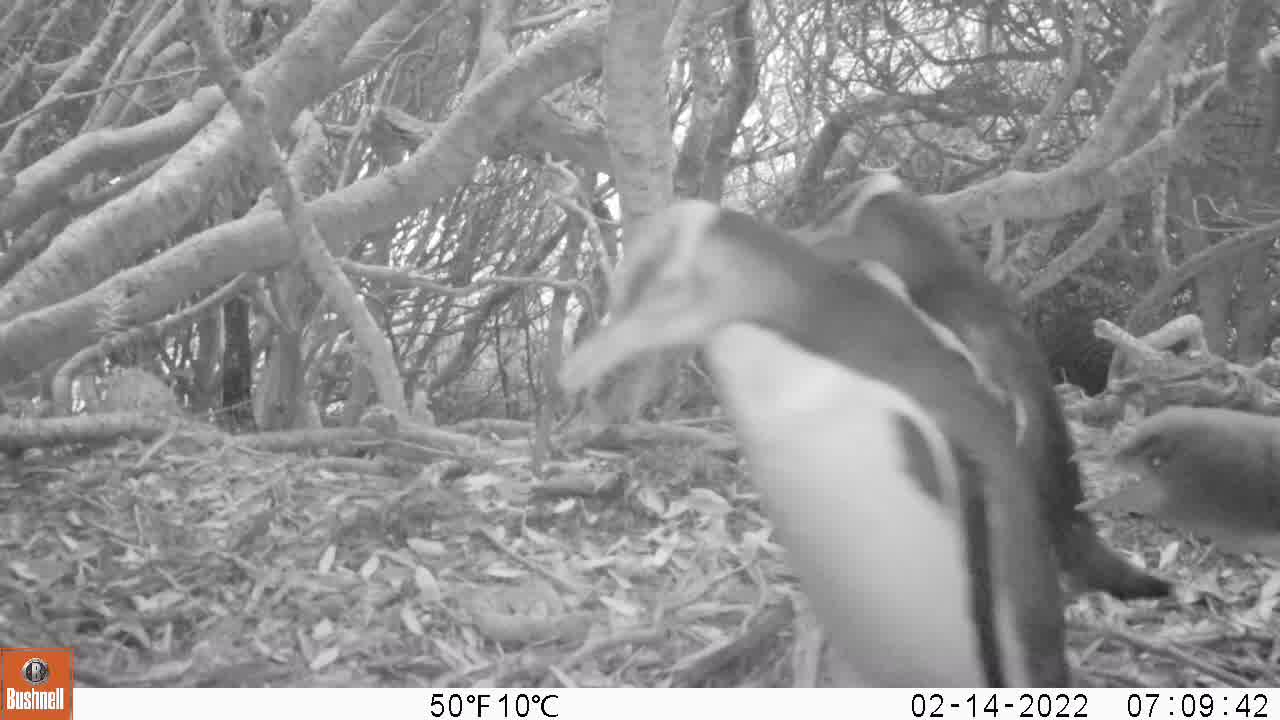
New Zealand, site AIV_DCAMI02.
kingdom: Animalia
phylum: Chordata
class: Aves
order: Sphenisciformes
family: Spheniscidae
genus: Megadyptes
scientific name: Megadyptes antipodes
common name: yellow-eyed penguin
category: yellow eyed penguin